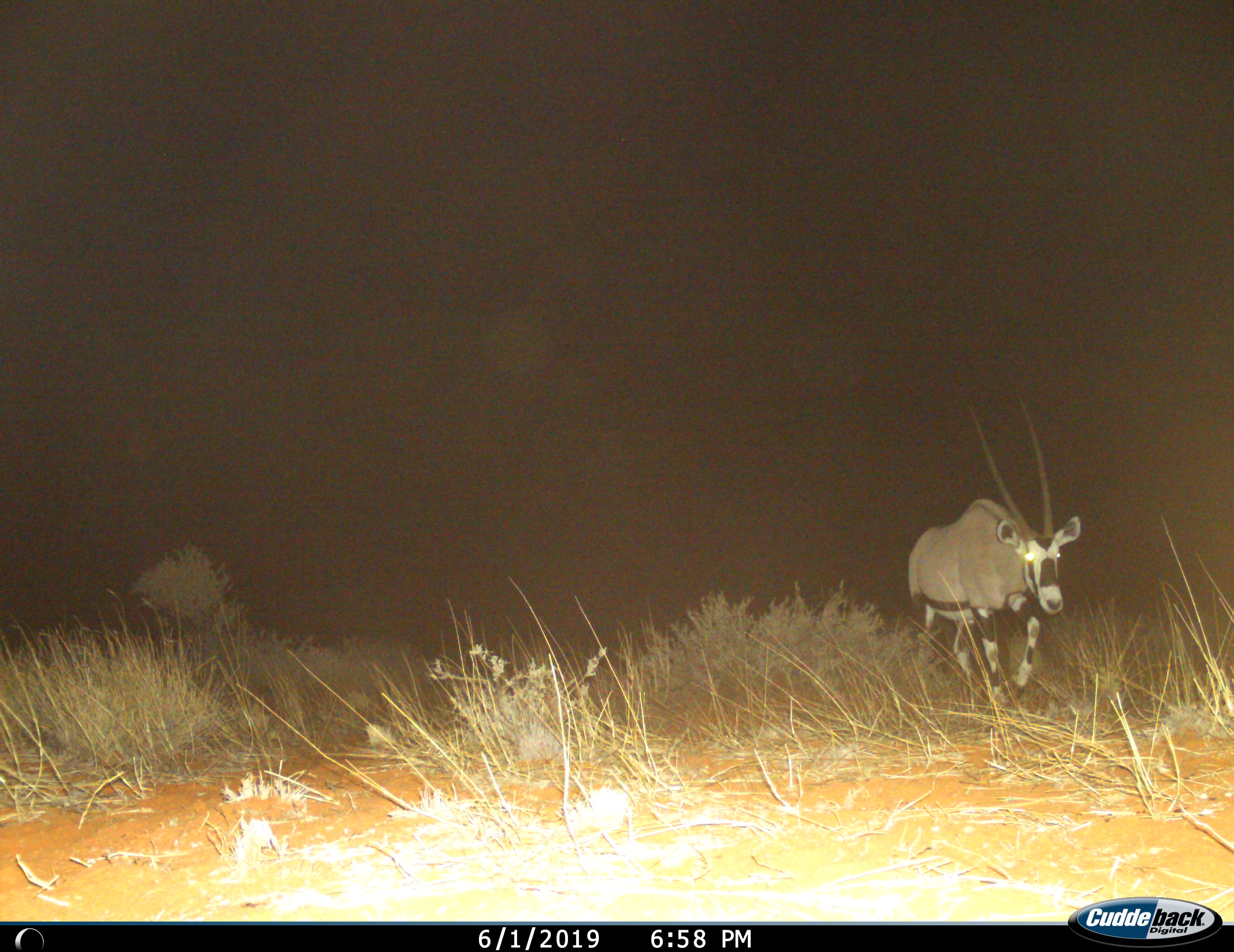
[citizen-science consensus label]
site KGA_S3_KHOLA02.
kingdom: Animalia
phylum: Chordata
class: Mammalia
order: Artiodactyla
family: Bovidae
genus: Oryx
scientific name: Oryx gazella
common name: gemsbok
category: oryx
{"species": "oryx (gemsbok) (Oryx gazella)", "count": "1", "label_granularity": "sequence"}